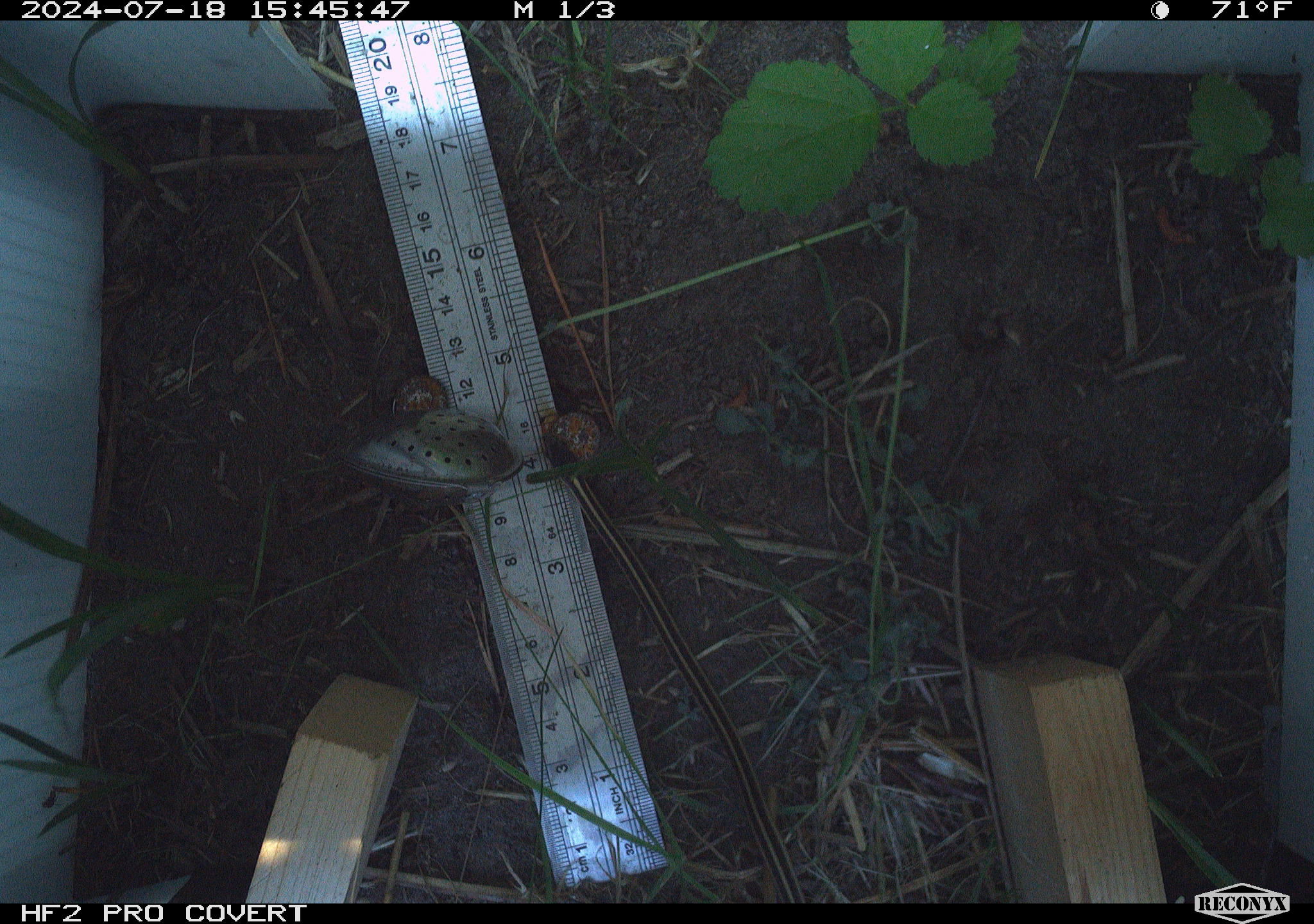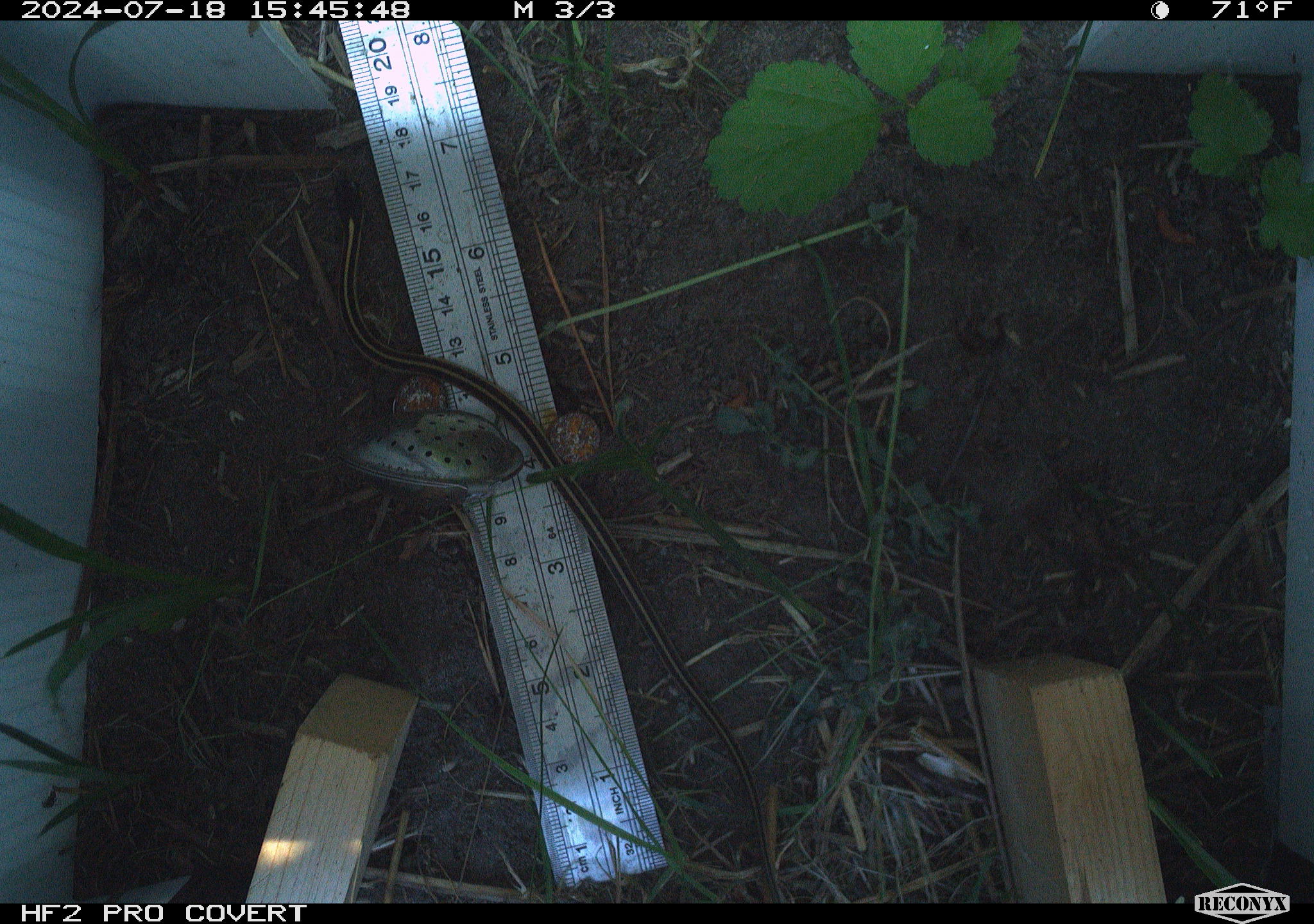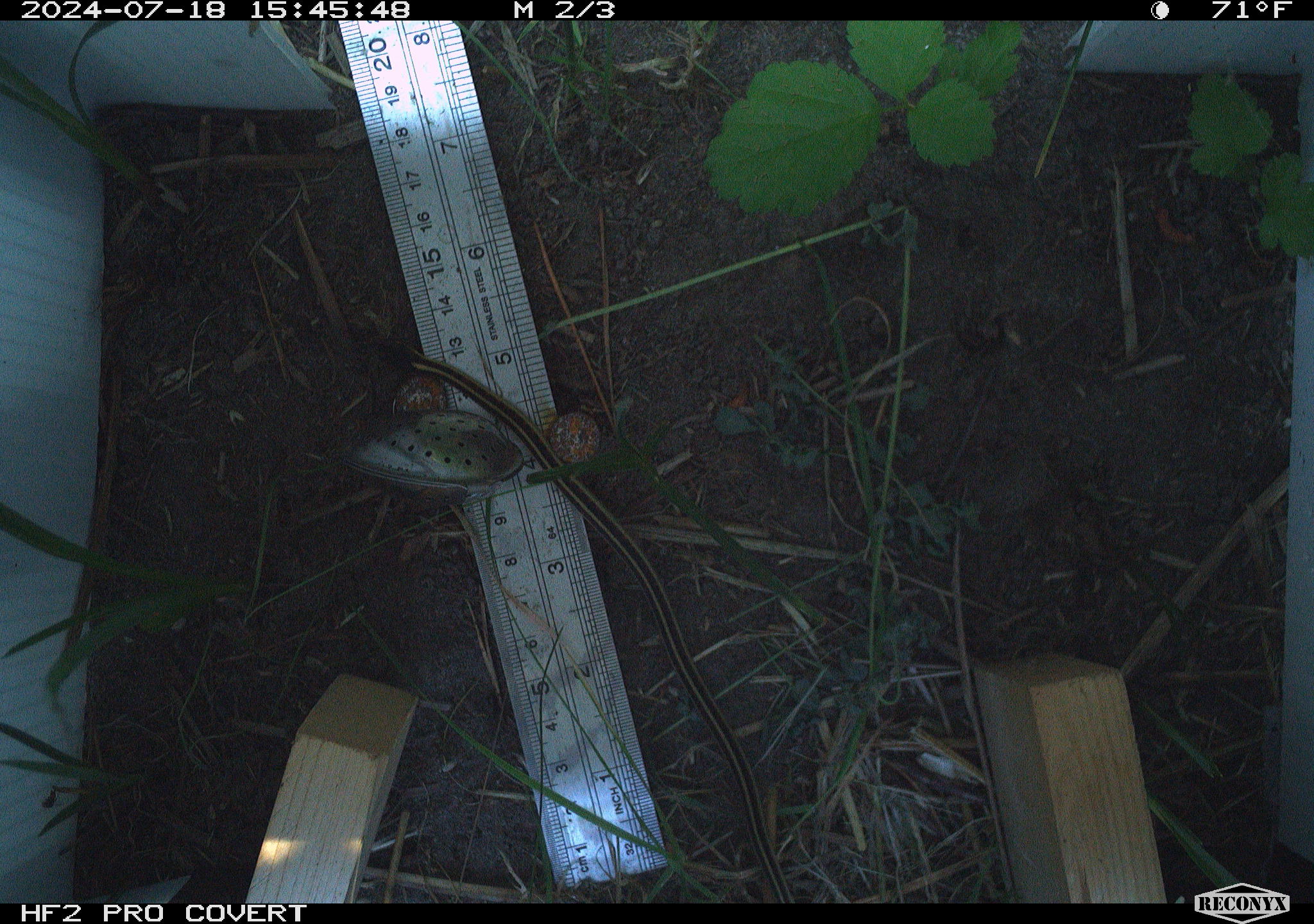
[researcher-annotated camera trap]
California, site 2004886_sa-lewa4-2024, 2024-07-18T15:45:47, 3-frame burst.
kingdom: Animalia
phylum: Chordata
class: Reptilia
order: Squamata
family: Colubridae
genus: Thamnophis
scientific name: Thamnophis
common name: american gartersnakes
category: thamnophis species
Thamnophis species (american gartersnakes) (Thamnophis).